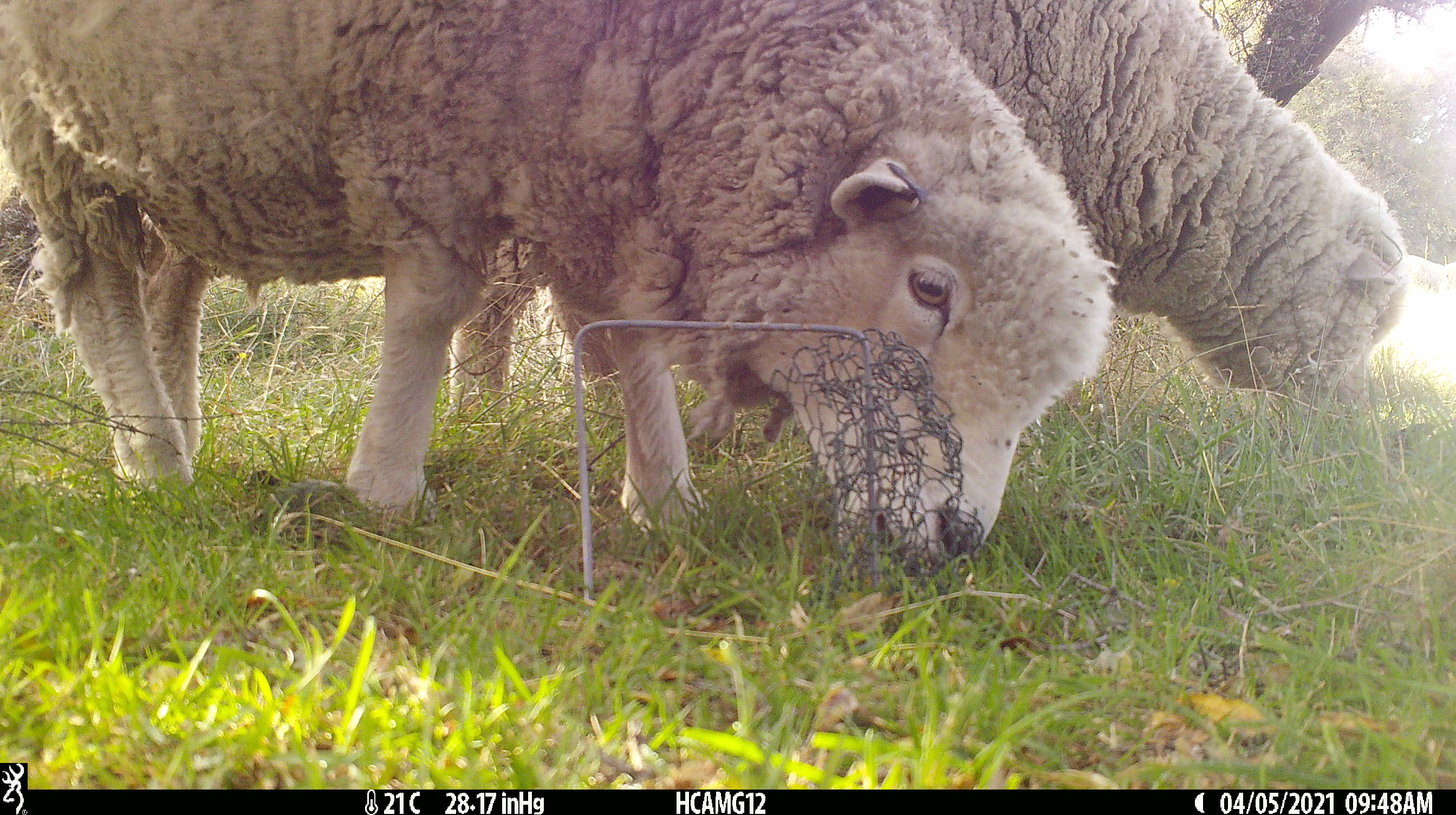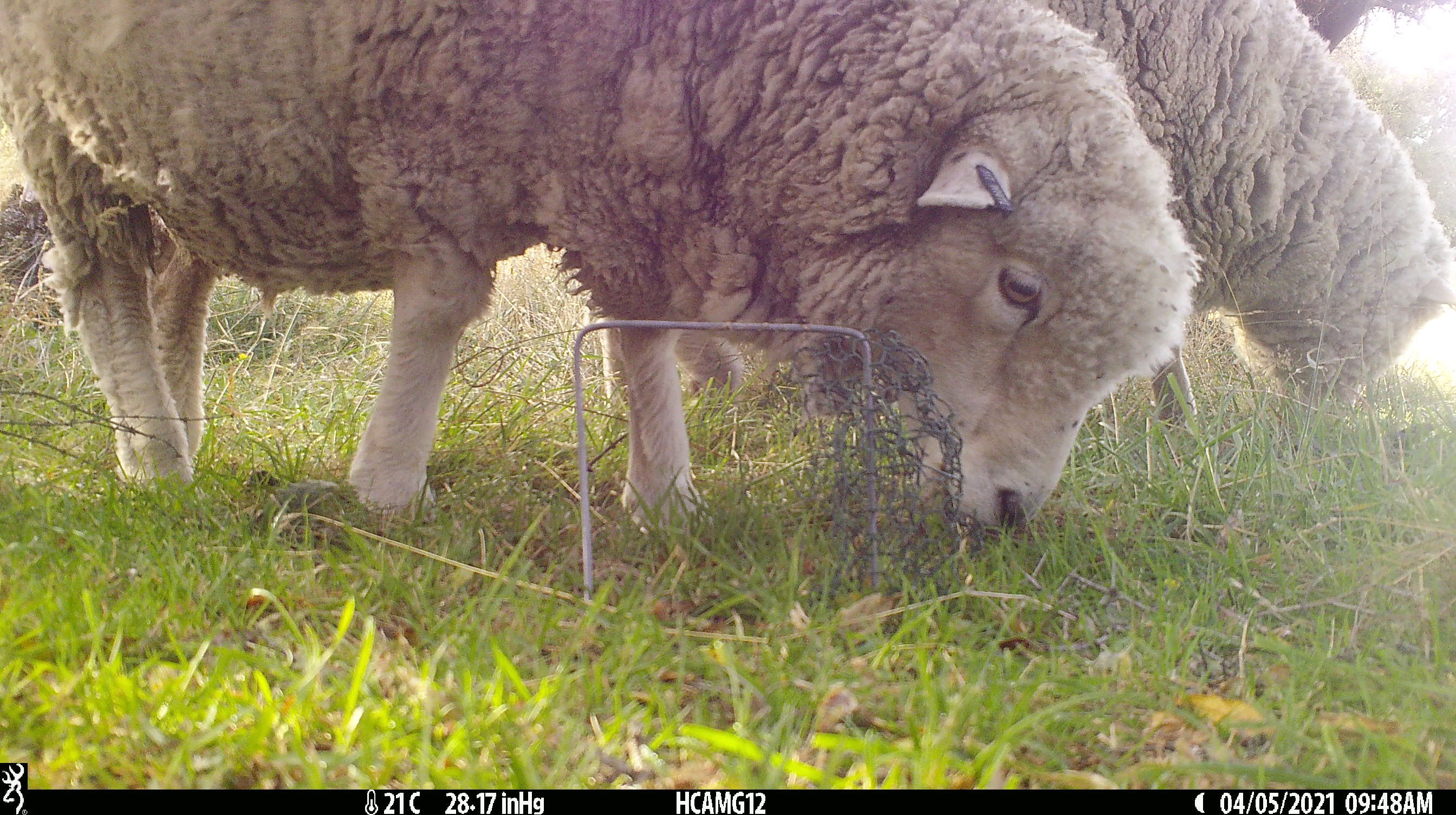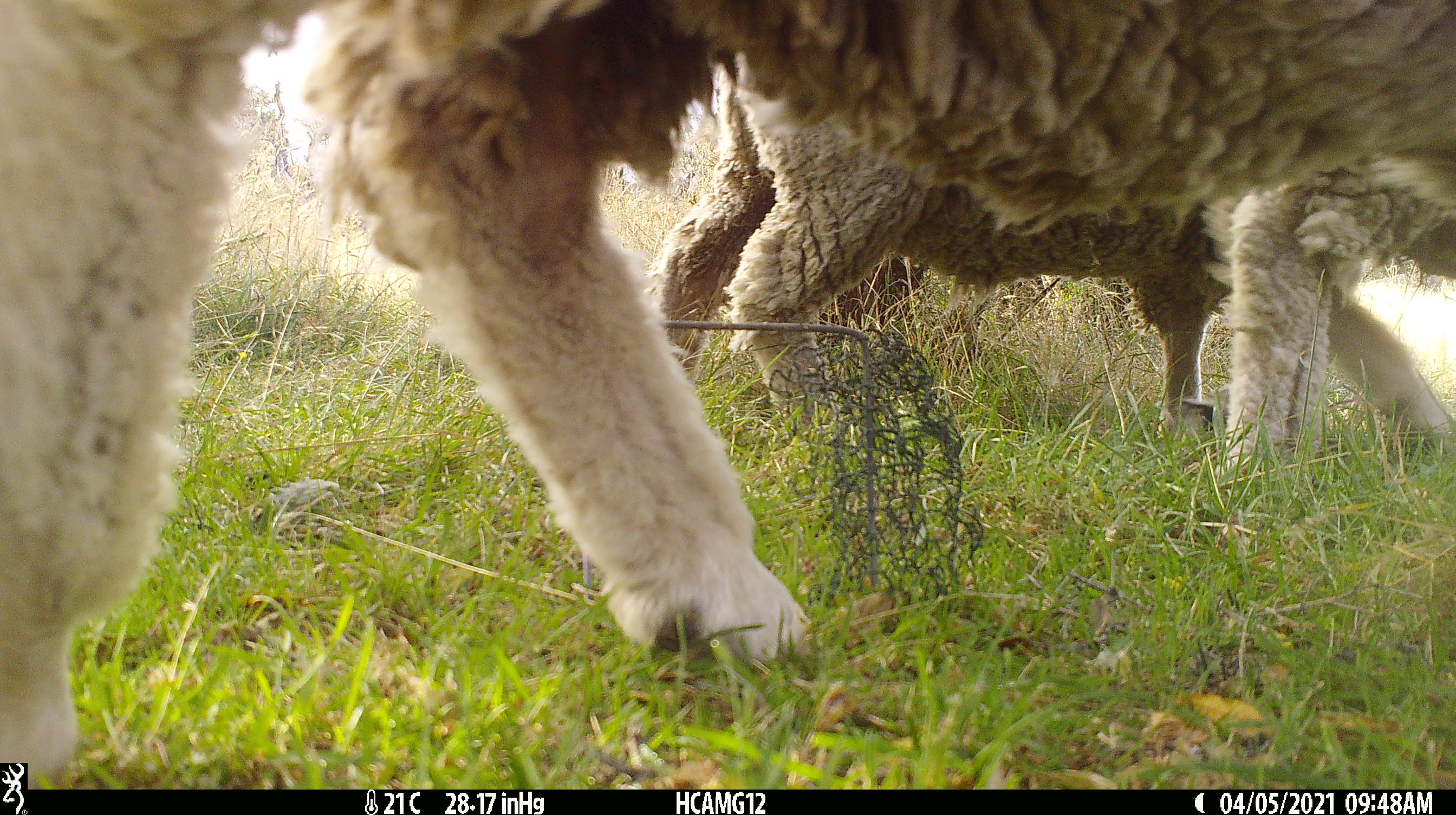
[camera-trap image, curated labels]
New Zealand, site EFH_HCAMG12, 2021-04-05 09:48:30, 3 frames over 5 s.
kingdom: Animalia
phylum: Chordata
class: Mammalia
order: Artiodactyla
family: Bovidae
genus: Ovis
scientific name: Ovis aries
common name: domestic sheep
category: sheep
Sheep (domestic sheep) (Ovis aries).